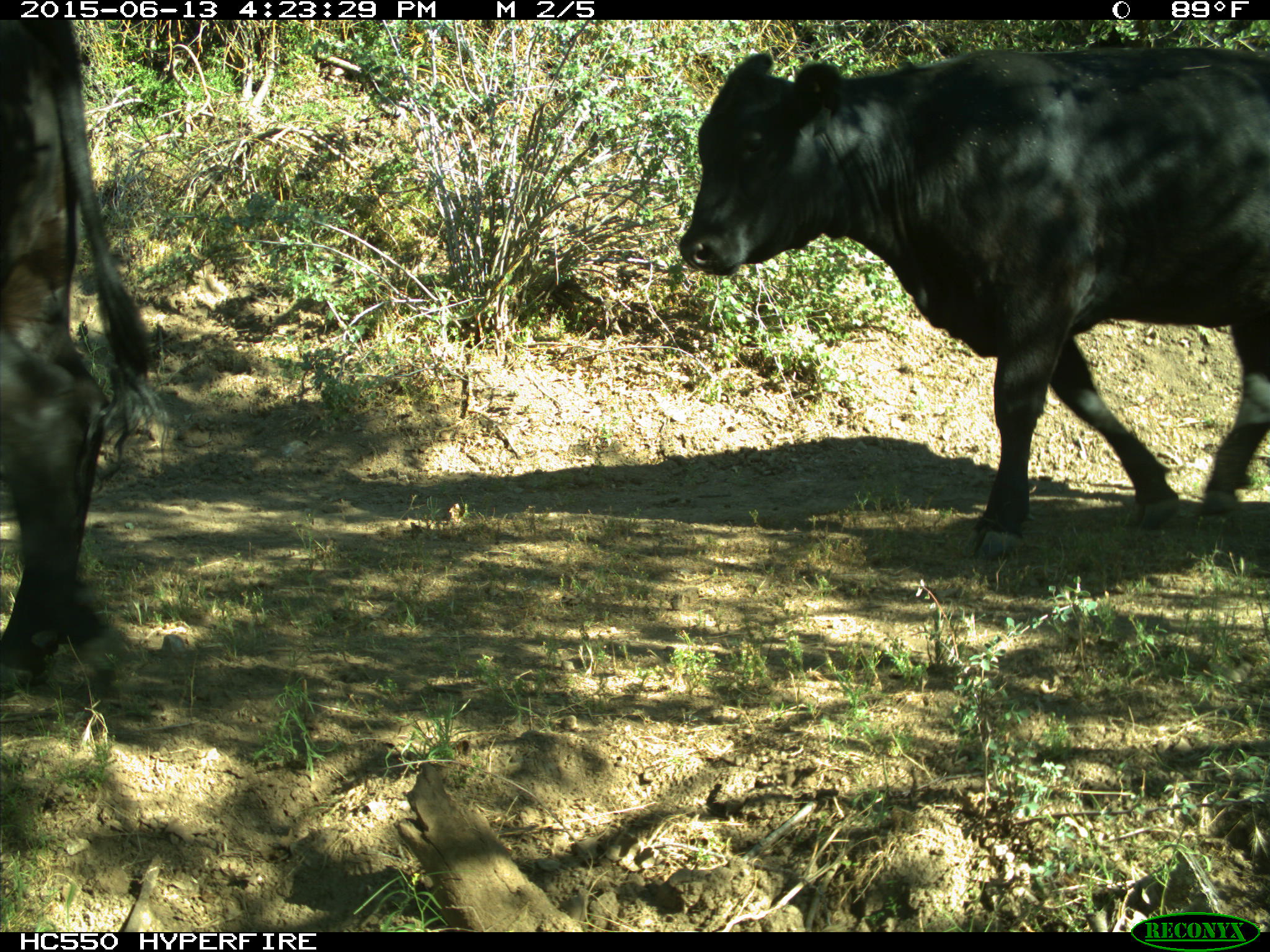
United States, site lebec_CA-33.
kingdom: Animalia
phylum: Chordata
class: Mammalia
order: Artiodactyla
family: Bovidae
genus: Bos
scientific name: Bos taurus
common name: domestic cow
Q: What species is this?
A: Bos taurus (domestic cow).